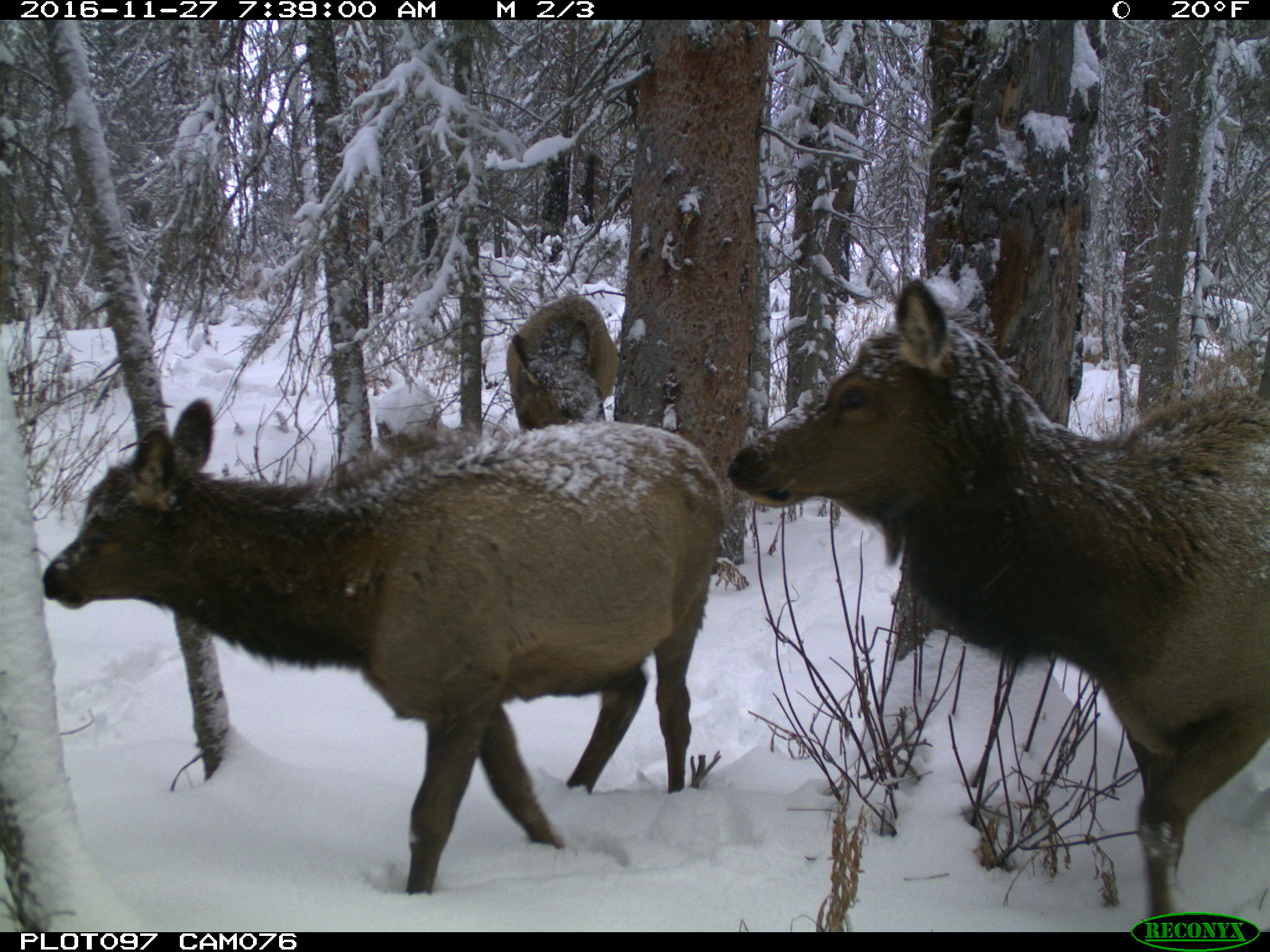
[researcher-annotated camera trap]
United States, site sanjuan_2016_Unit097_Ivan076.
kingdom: Animalia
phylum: Chordata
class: Mammalia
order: Artiodactyla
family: Cervidae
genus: Cervus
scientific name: Cervus elaphus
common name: red deer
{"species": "Cervus elaphus (red deer)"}